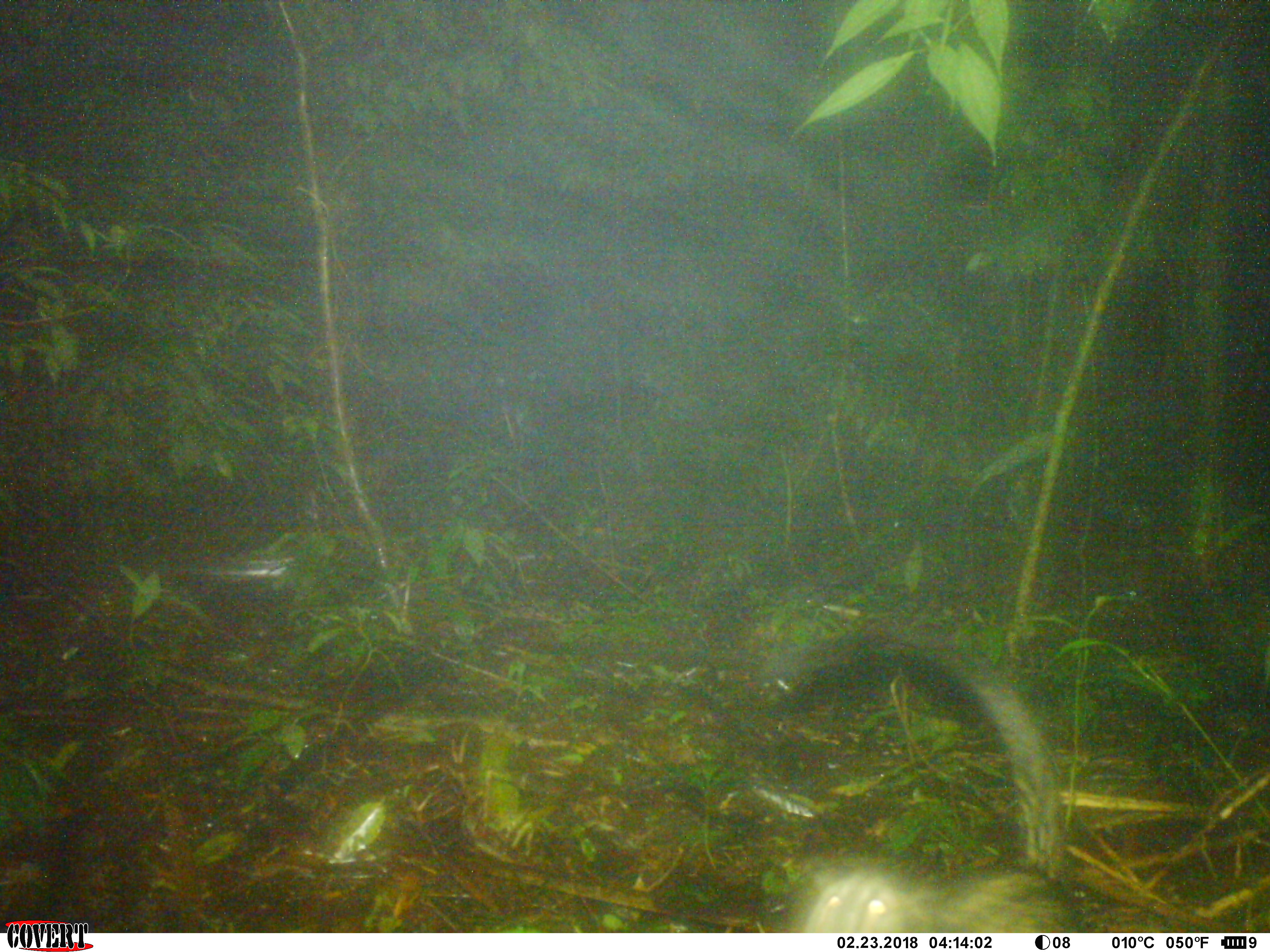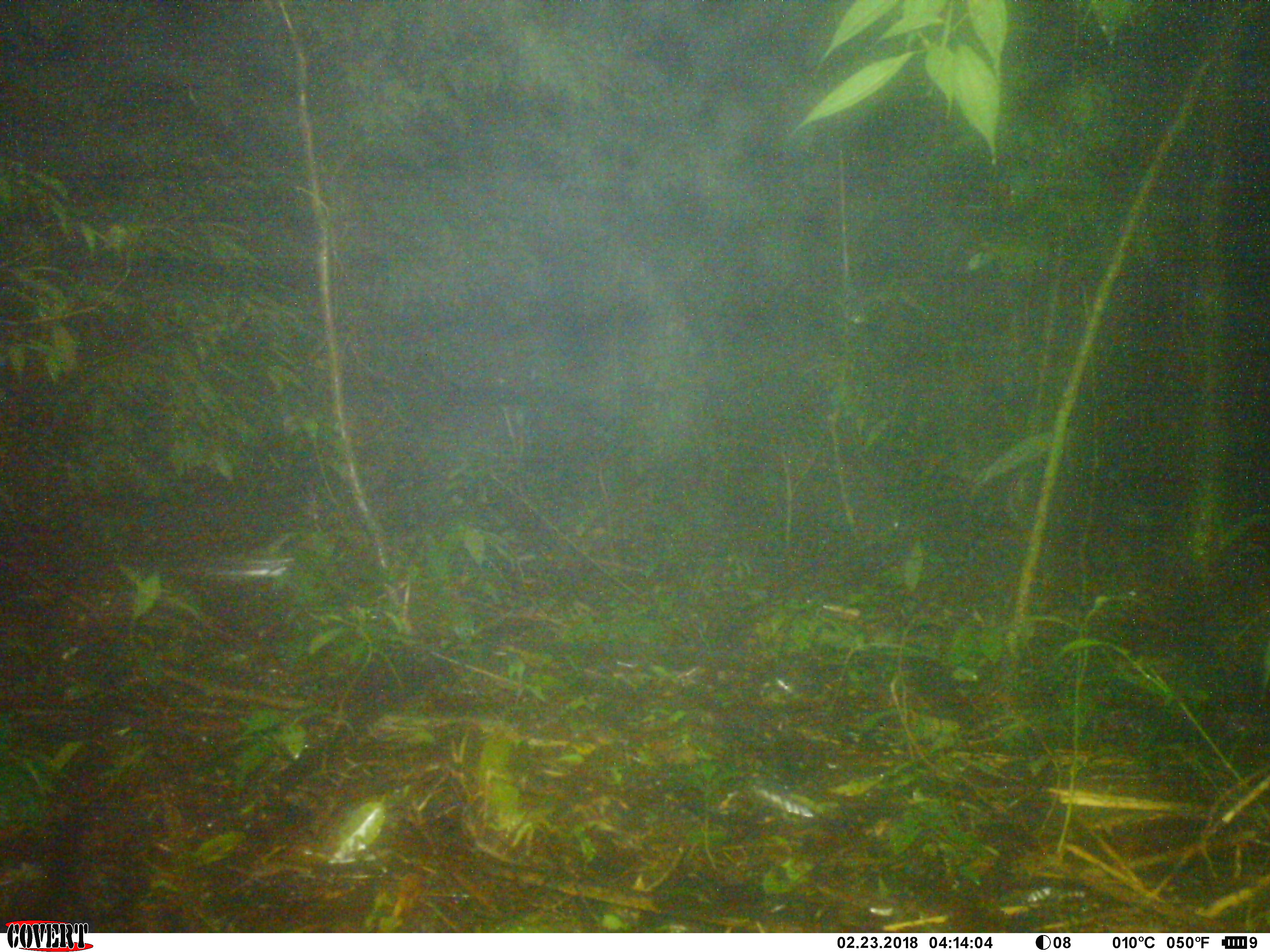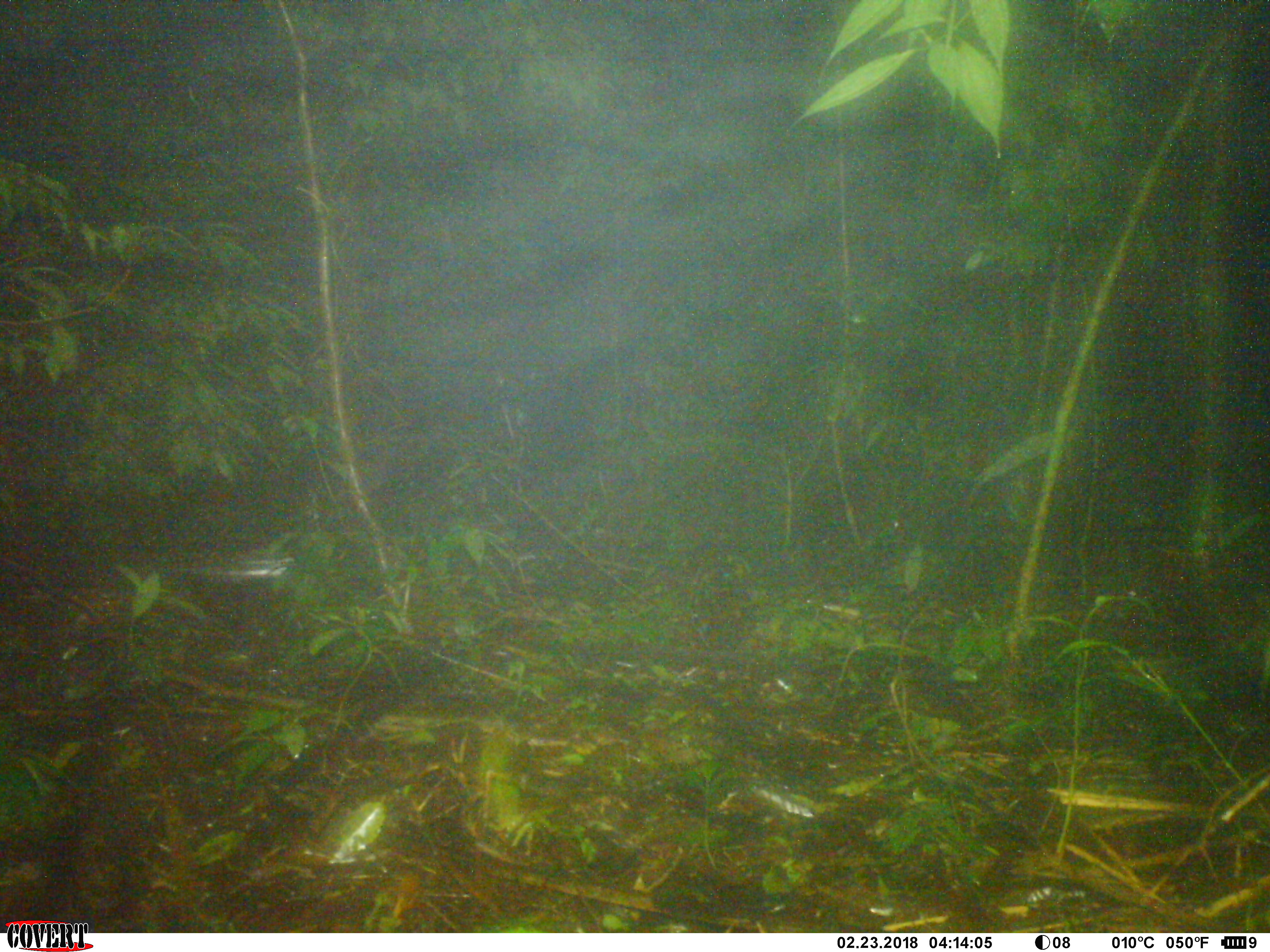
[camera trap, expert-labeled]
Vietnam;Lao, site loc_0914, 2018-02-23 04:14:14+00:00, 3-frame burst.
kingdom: Animalia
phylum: Chordata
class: Mammalia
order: Carnivora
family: Viverridae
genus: Paradoxurus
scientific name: Paradoxurus hermaphroditus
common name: common palm civet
Common palm civet (Paradoxurus hermaphroditus). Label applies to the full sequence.